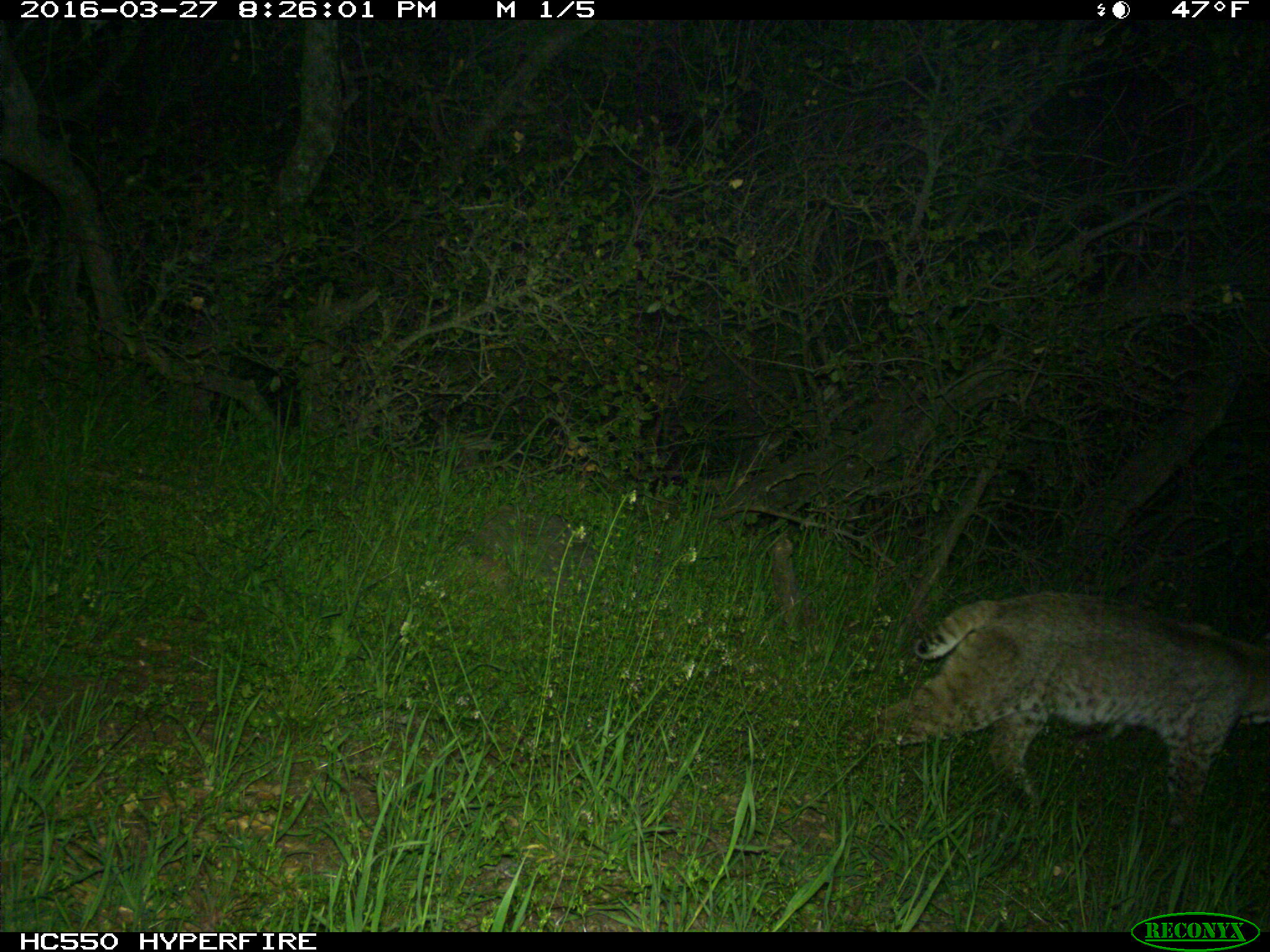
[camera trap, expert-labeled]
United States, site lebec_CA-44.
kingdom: Animalia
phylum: Chordata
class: Mammalia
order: Carnivora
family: Felidae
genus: Lynx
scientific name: Lynx rufus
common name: bobcat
Lynx rufus (bobcat).